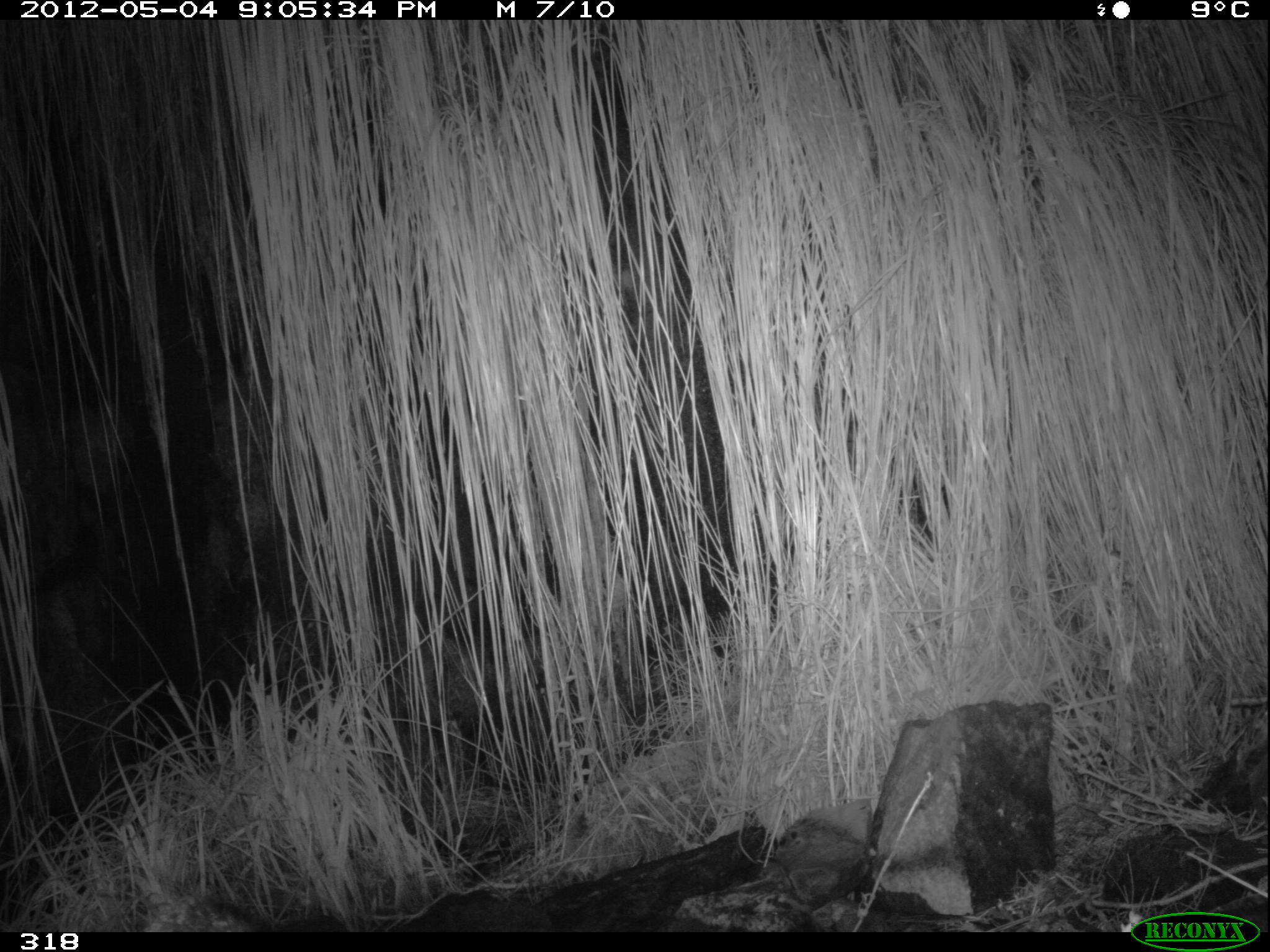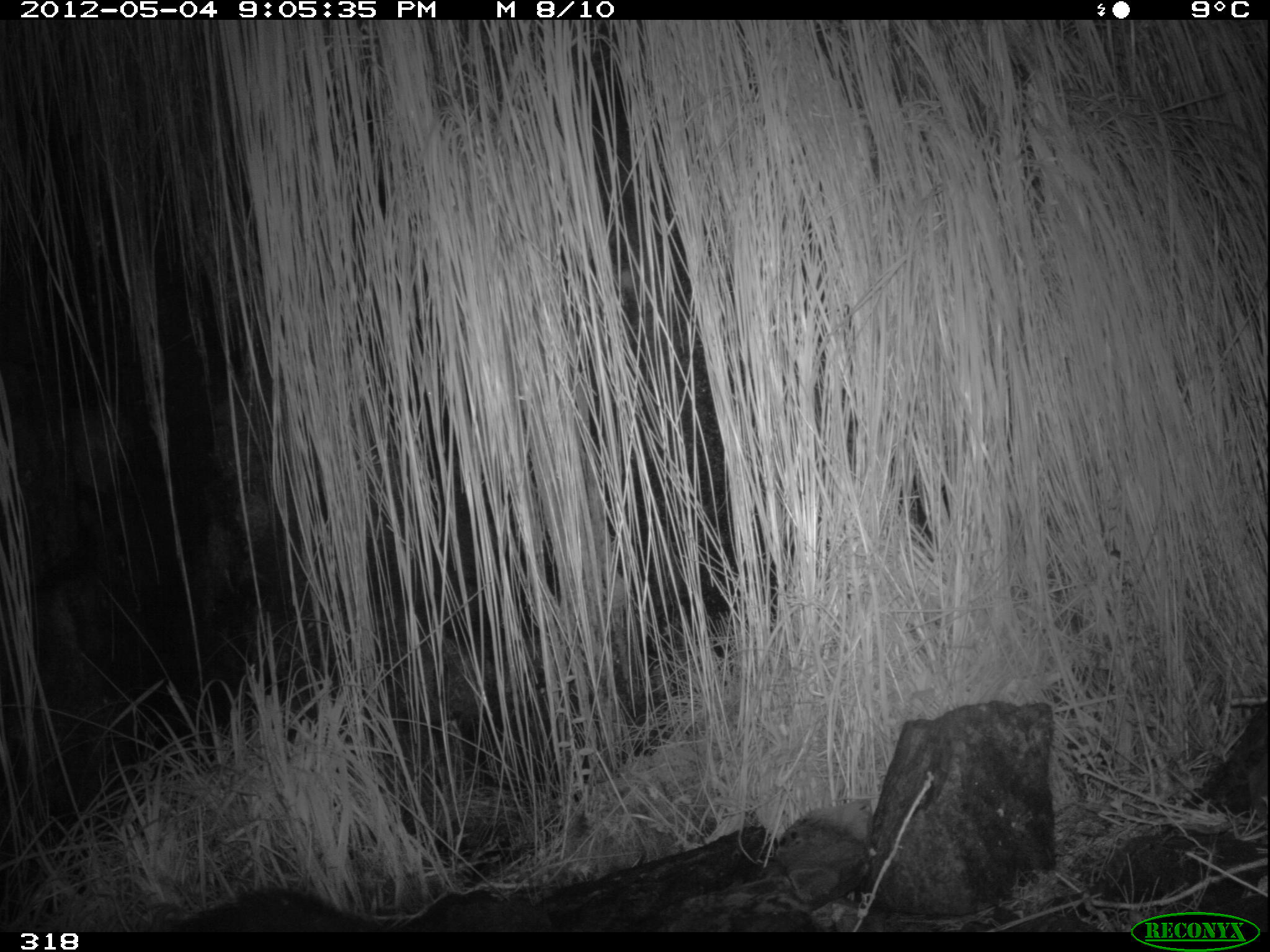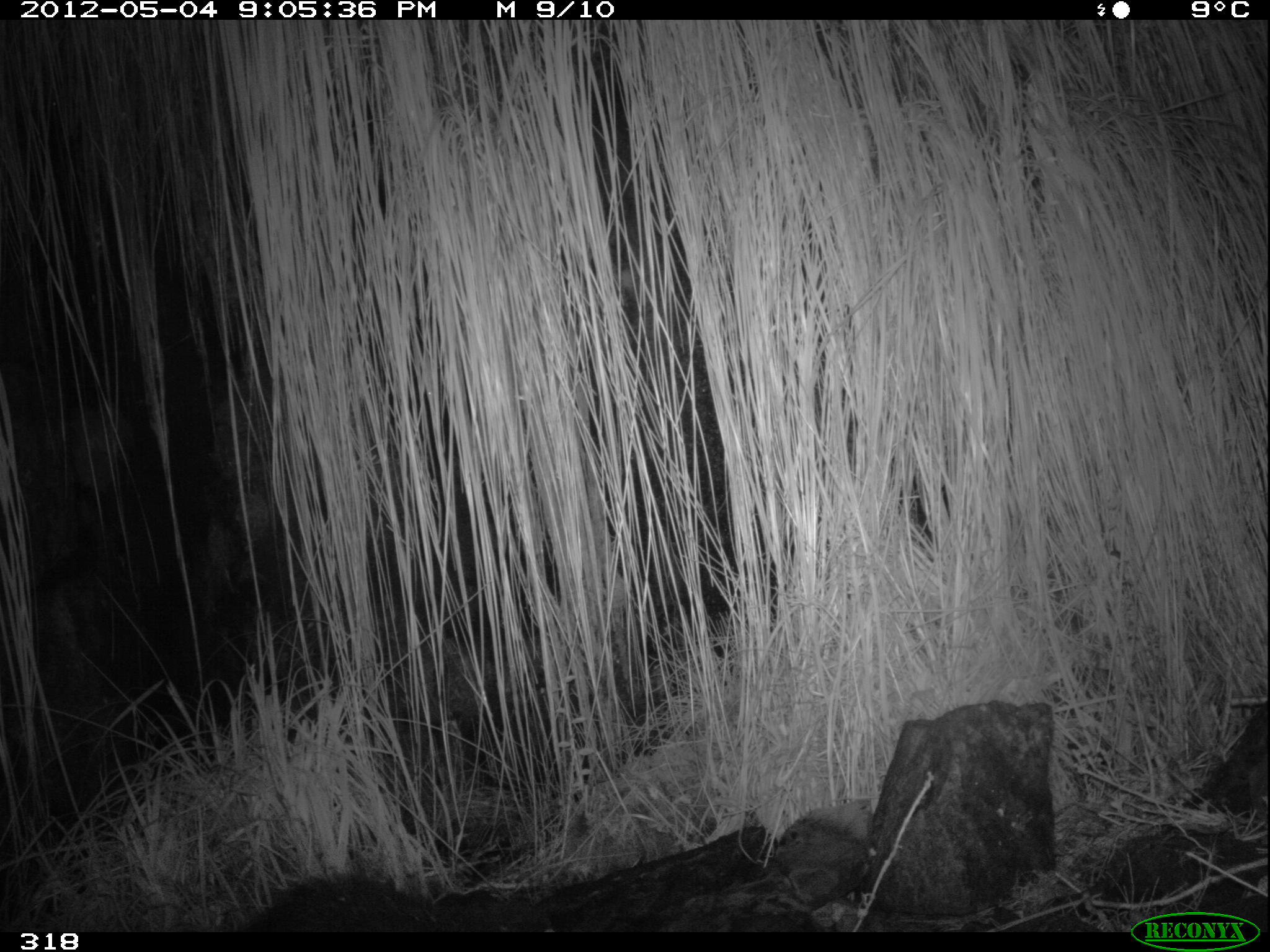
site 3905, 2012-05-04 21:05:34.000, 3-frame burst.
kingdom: Animalia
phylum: Chordata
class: Mammalia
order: Didelphimorphia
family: Didelphidae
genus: Didelphis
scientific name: Didelphis pernigra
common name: andean white-eared opossum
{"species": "Didelphis pernigra (andean white-eared opossum)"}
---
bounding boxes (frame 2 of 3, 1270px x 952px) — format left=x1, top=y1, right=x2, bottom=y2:
didelphis pernigra: left=170, top=889, right=394, bottom=936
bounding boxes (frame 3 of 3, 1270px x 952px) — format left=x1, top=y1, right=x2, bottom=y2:
didelphis pernigra: left=241, top=871, right=511, bottom=931